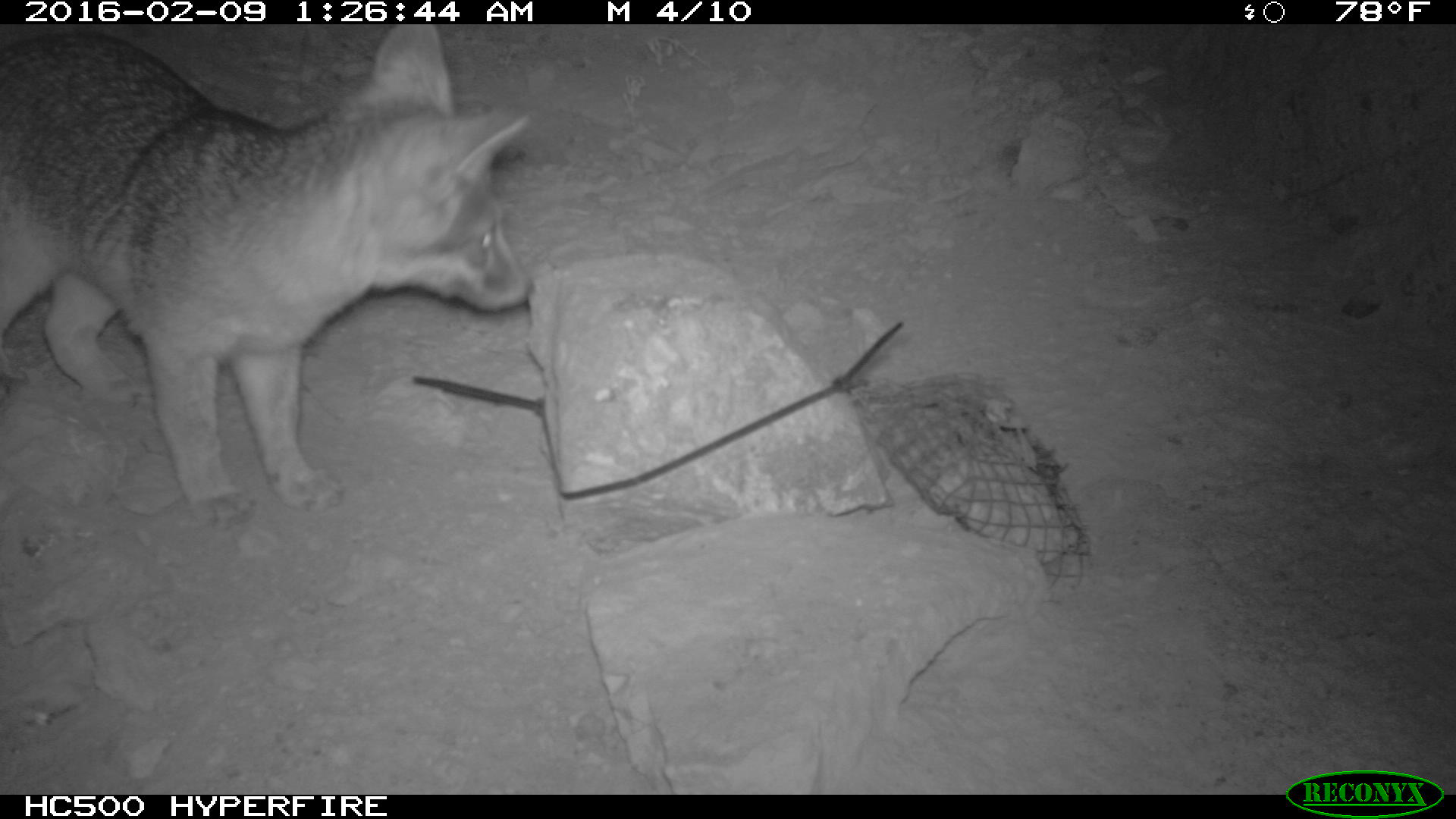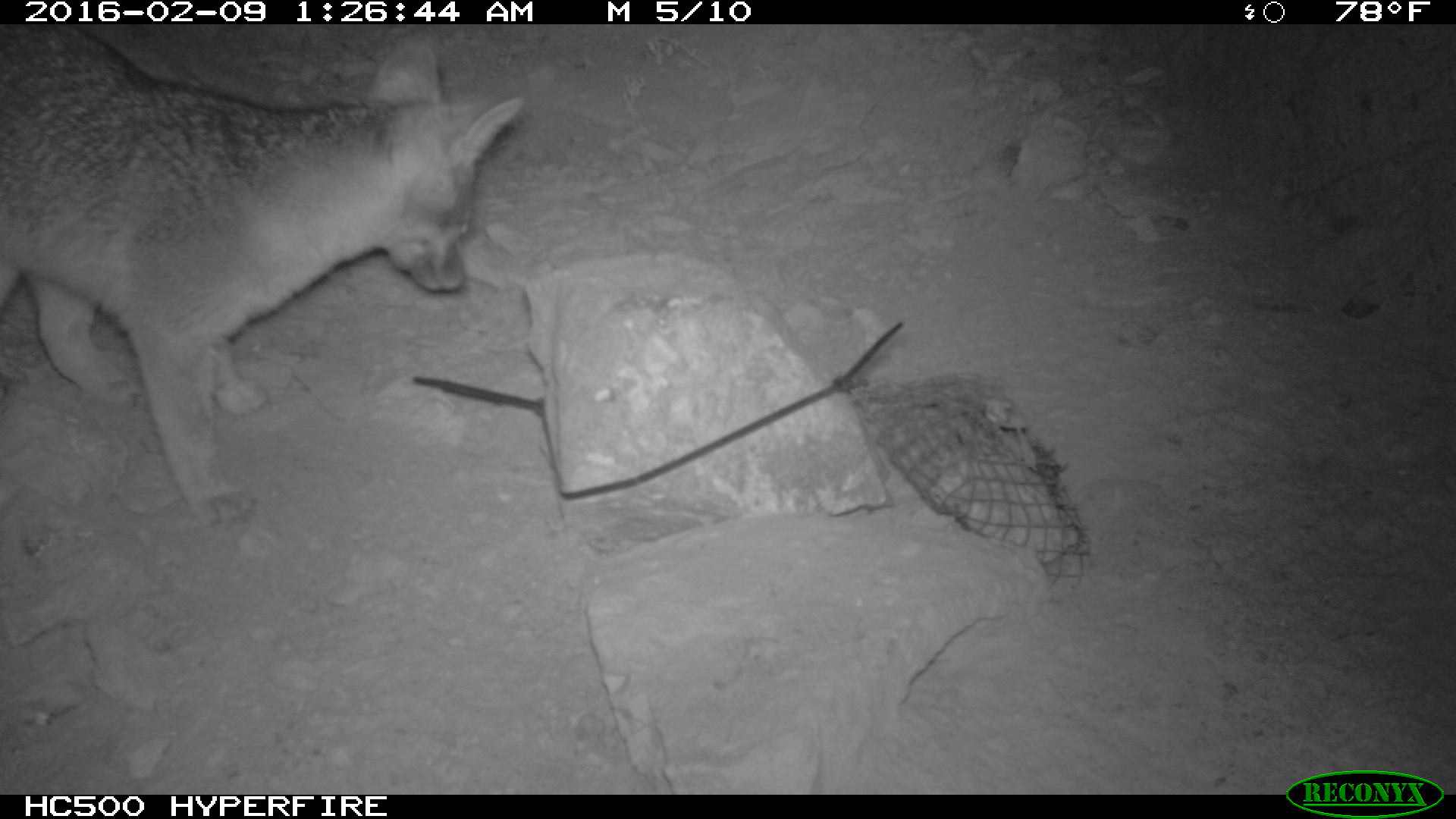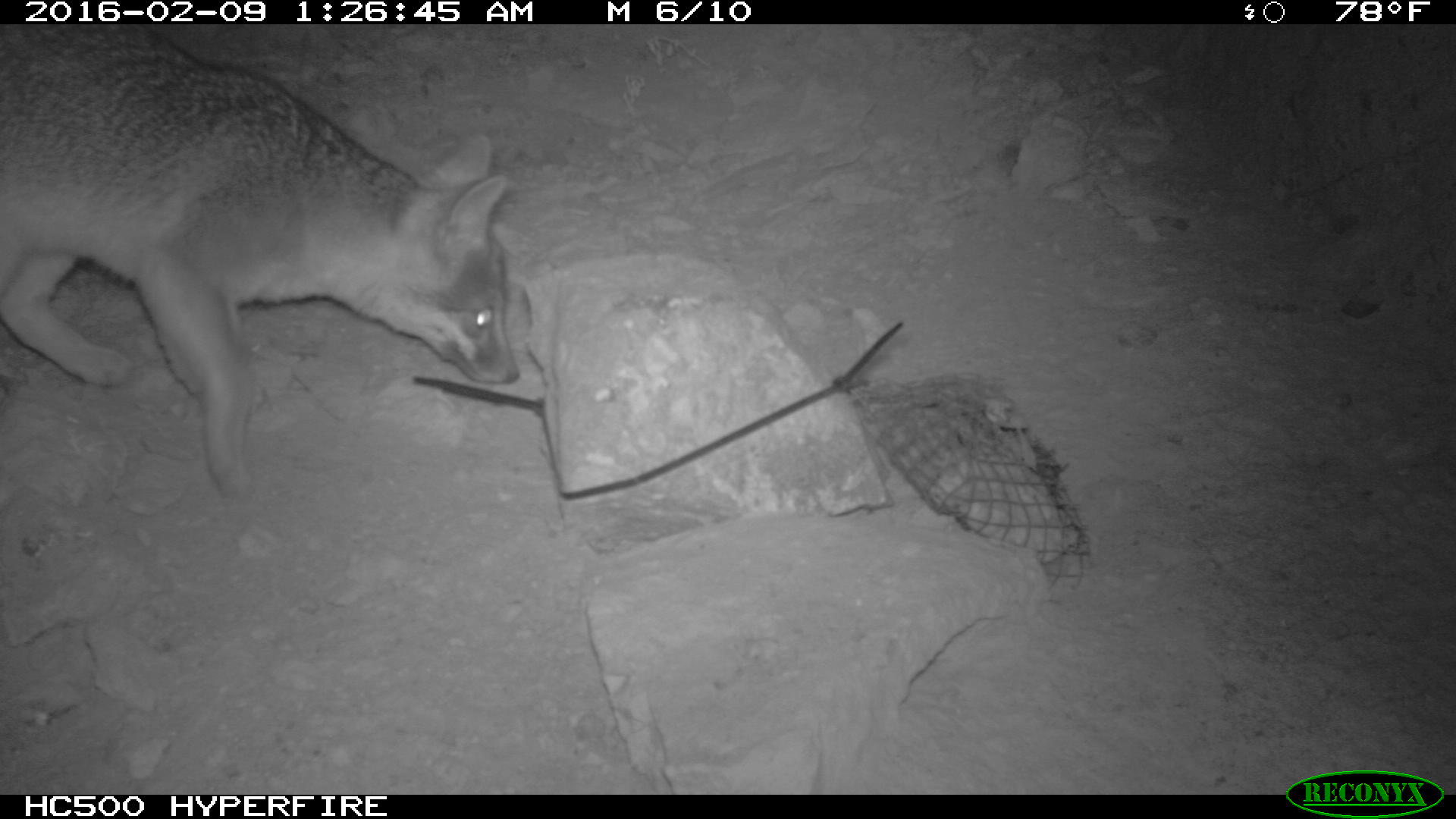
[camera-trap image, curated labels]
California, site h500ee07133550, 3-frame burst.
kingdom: Animalia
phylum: Chordata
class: Mammalia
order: Carnivora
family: Canidae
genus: Urocyon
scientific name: Urocyon littoralis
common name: island fox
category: fox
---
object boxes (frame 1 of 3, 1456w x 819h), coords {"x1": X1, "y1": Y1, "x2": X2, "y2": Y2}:
fox: {"x1": 0, "y1": 23, "x2": 532, "y2": 532}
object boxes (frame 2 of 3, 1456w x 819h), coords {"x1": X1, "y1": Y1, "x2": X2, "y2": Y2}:
fox: {"x1": 0, "y1": 22, "x2": 527, "y2": 532}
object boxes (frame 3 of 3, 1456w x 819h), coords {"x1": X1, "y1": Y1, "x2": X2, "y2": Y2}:
fox: {"x1": 0, "y1": 23, "x2": 521, "y2": 499}